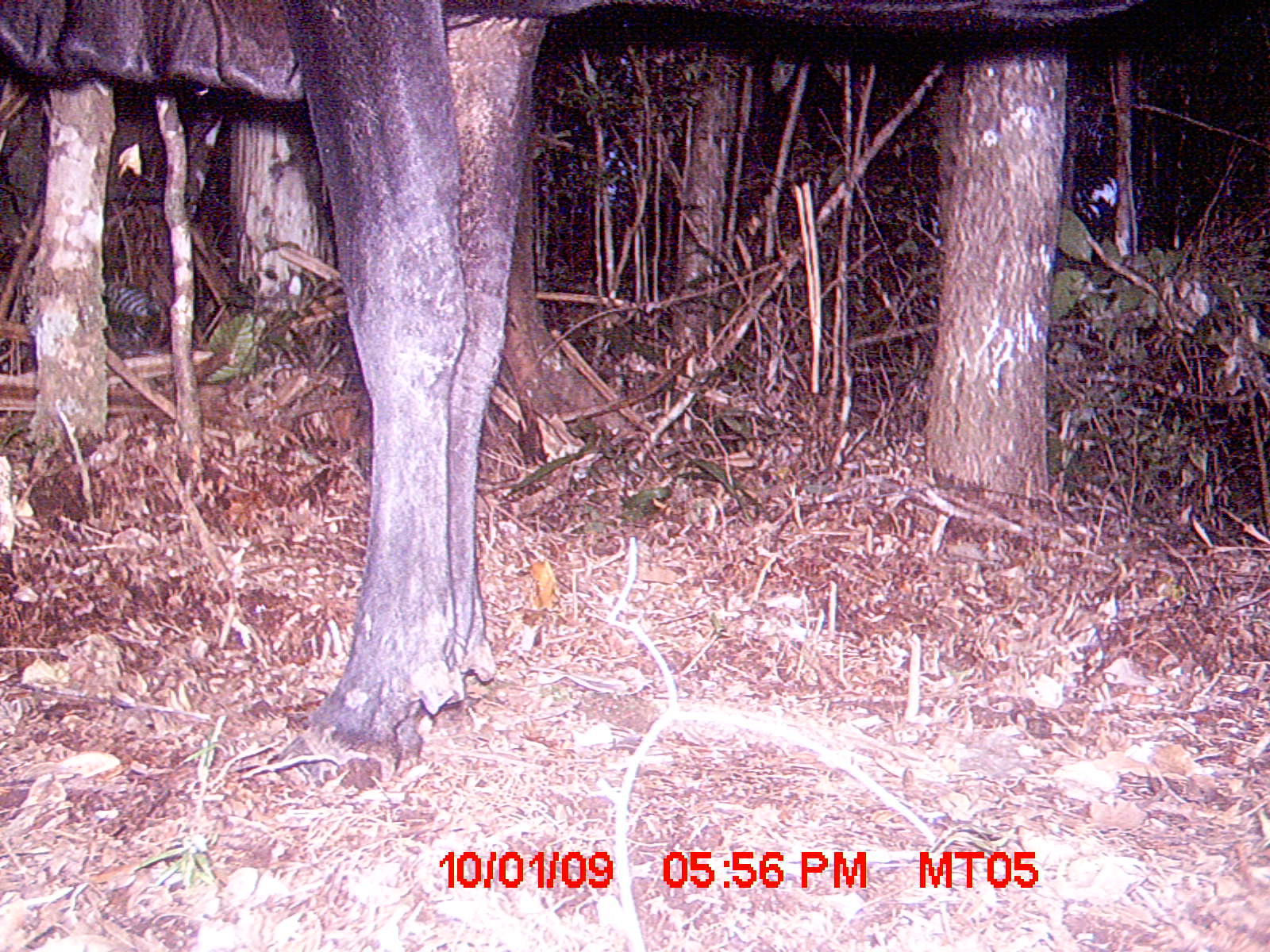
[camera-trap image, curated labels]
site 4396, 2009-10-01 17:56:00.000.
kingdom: Animalia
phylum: Chordata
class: Mammalia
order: Artiodactyla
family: Bovidae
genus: Bos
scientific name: Bos taurus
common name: domestic cattle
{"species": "Bos taurus (domestic cattle)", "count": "2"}